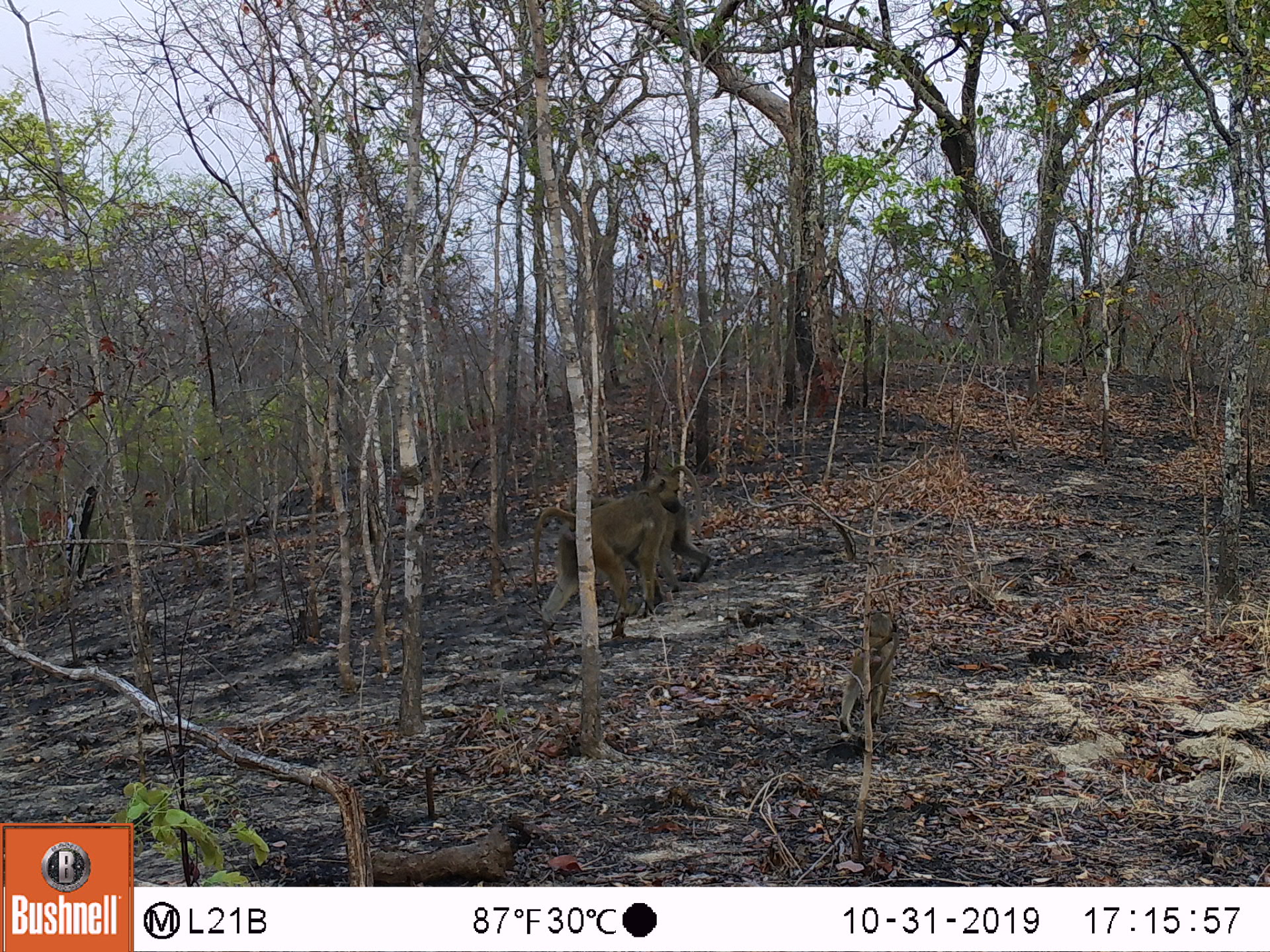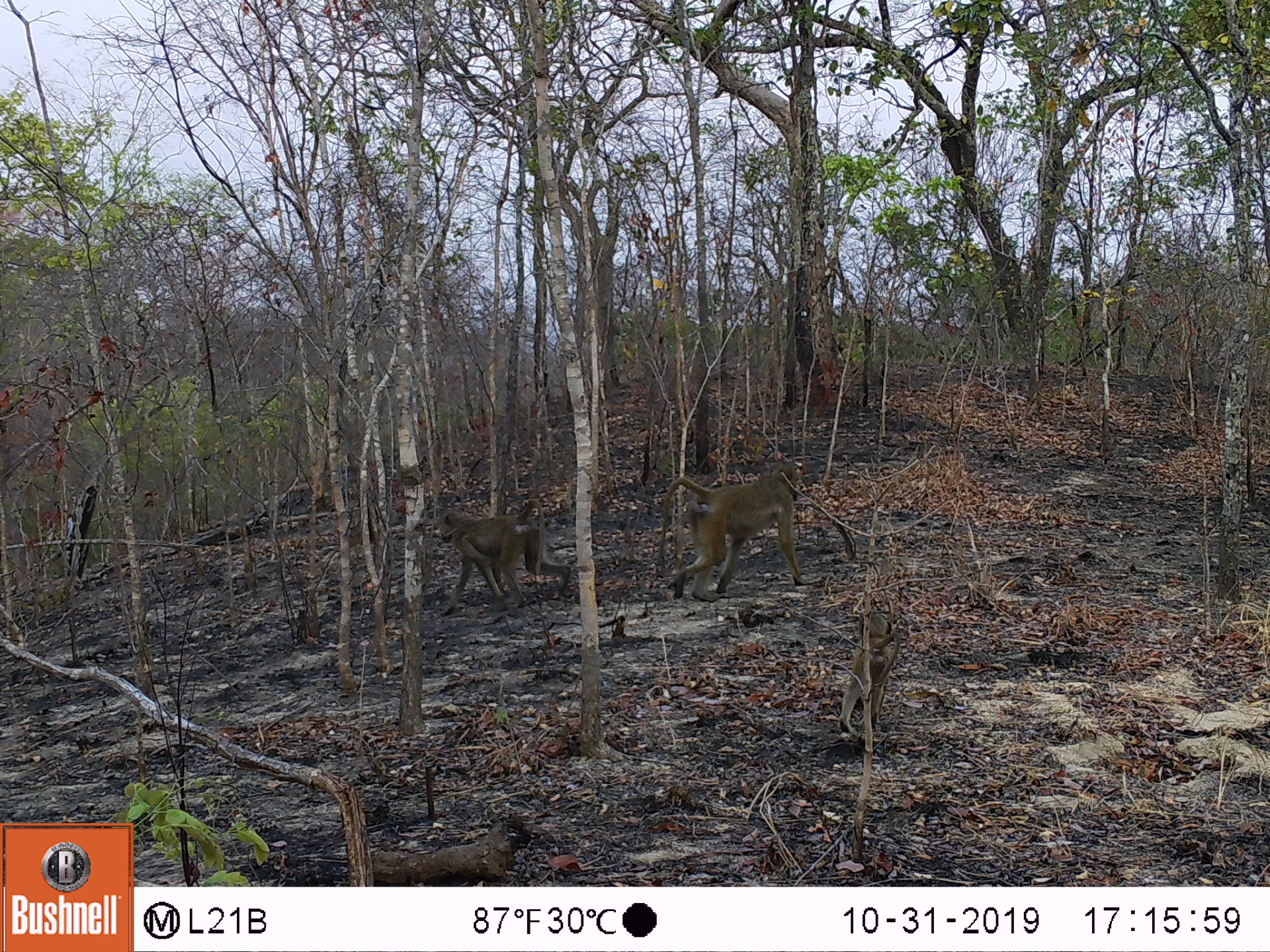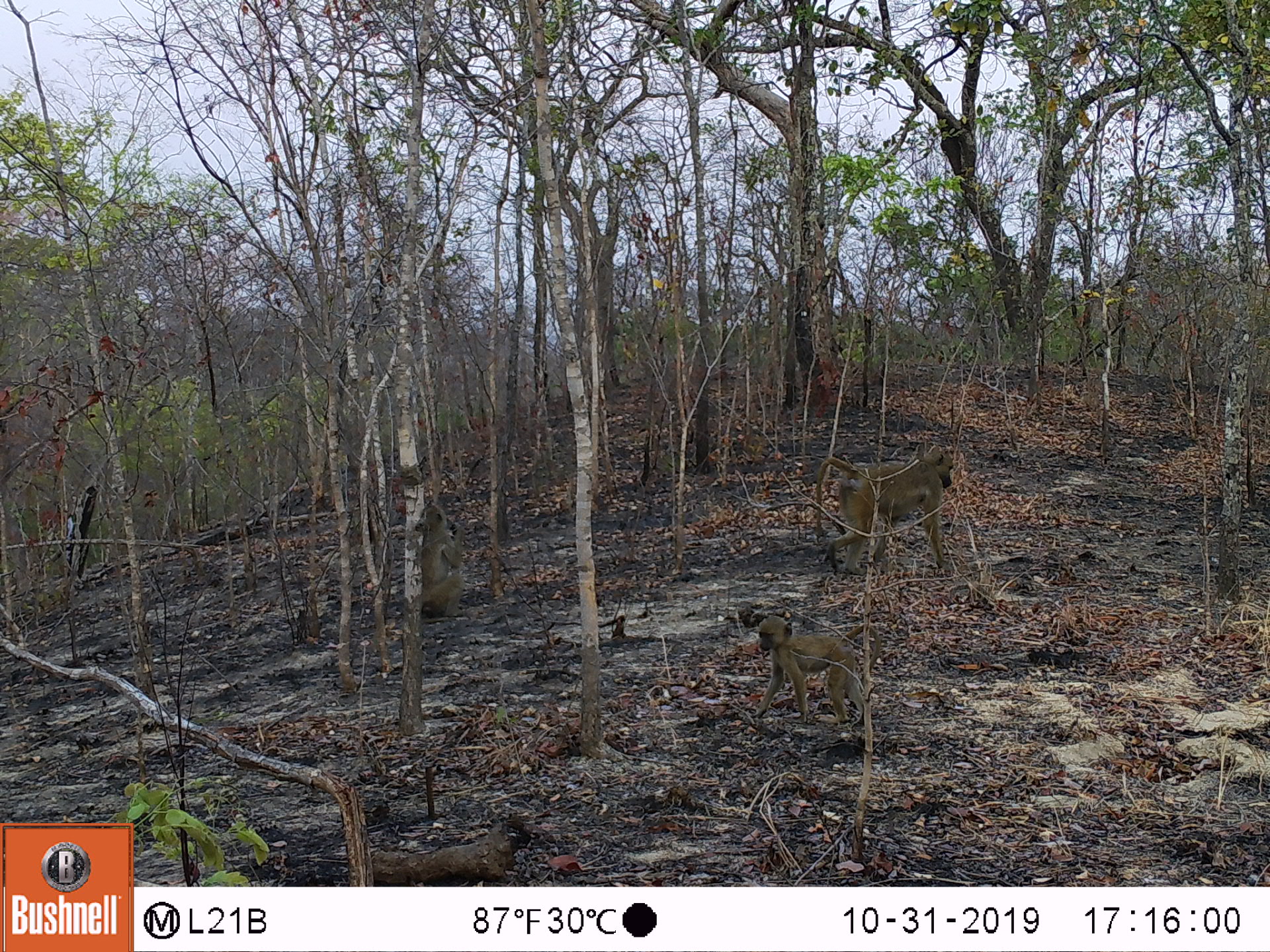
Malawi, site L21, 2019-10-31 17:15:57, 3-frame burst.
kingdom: Animalia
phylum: Chordata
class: Mammalia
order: Primates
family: Cercopithecidae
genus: Papio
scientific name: Papio cynocephalus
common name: yellow baboon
Yellow baboon (Papio cynocephalus), count 2.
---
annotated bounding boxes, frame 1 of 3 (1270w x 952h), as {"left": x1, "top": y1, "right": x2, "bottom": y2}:
yellow baboon: {"left": 530, "top": 472, "right": 684, "bottom": 637}; {"left": 833, "top": 610, "right": 903, "bottom": 742}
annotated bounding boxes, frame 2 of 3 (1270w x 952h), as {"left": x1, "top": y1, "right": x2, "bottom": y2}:
yellow baboon: {"left": 656, "top": 465, "right": 804, "bottom": 596}; {"left": 436, "top": 496, "right": 570, "bottom": 618}; {"left": 826, "top": 607, "right": 909, "bottom": 742}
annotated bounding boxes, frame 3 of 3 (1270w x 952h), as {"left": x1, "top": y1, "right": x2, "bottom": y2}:
yellow baboon: {"left": 808, "top": 444, "right": 958, "bottom": 577}; {"left": 747, "top": 617, "right": 865, "bottom": 735}; {"left": 411, "top": 496, "right": 467, "bottom": 621}